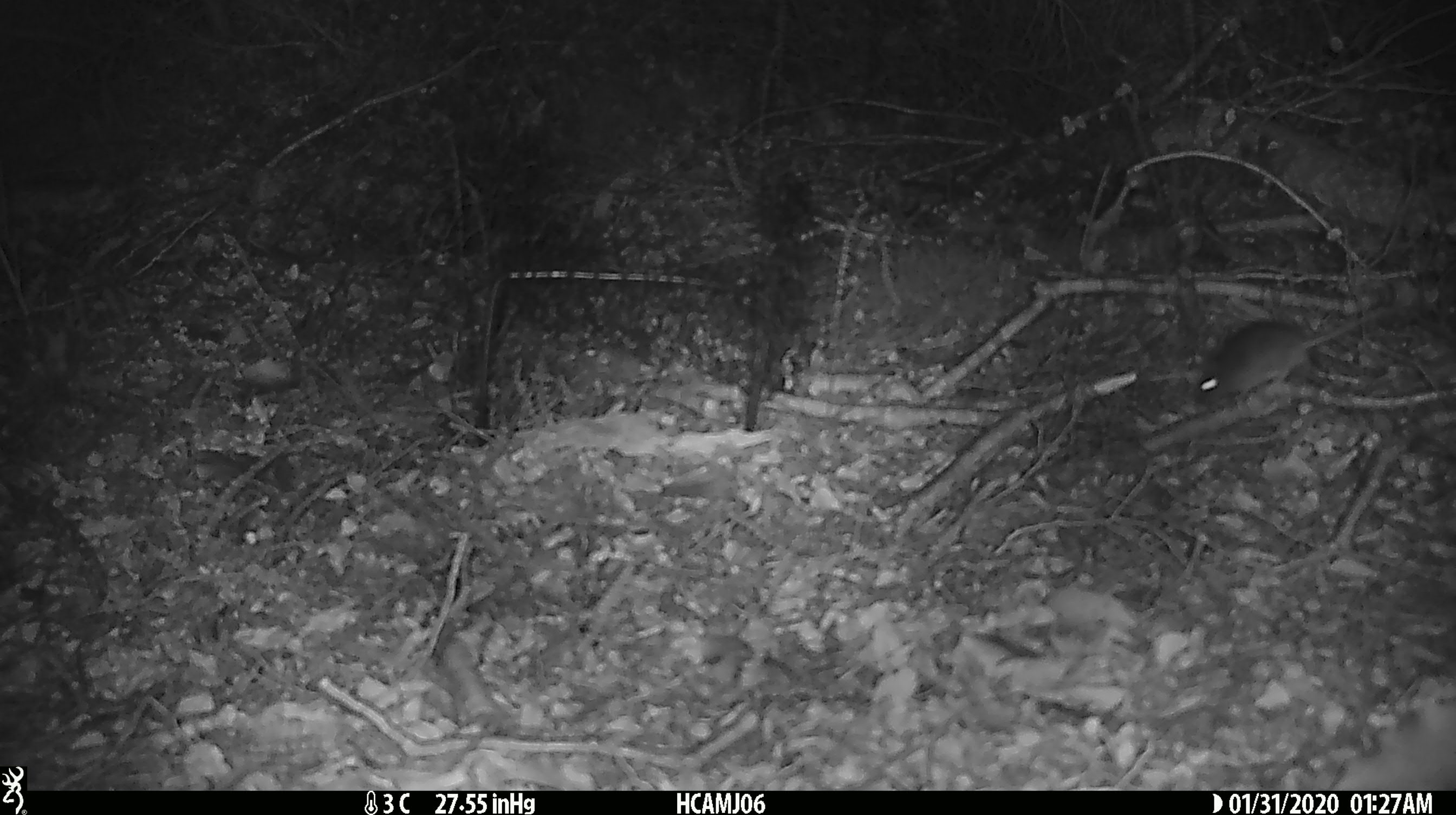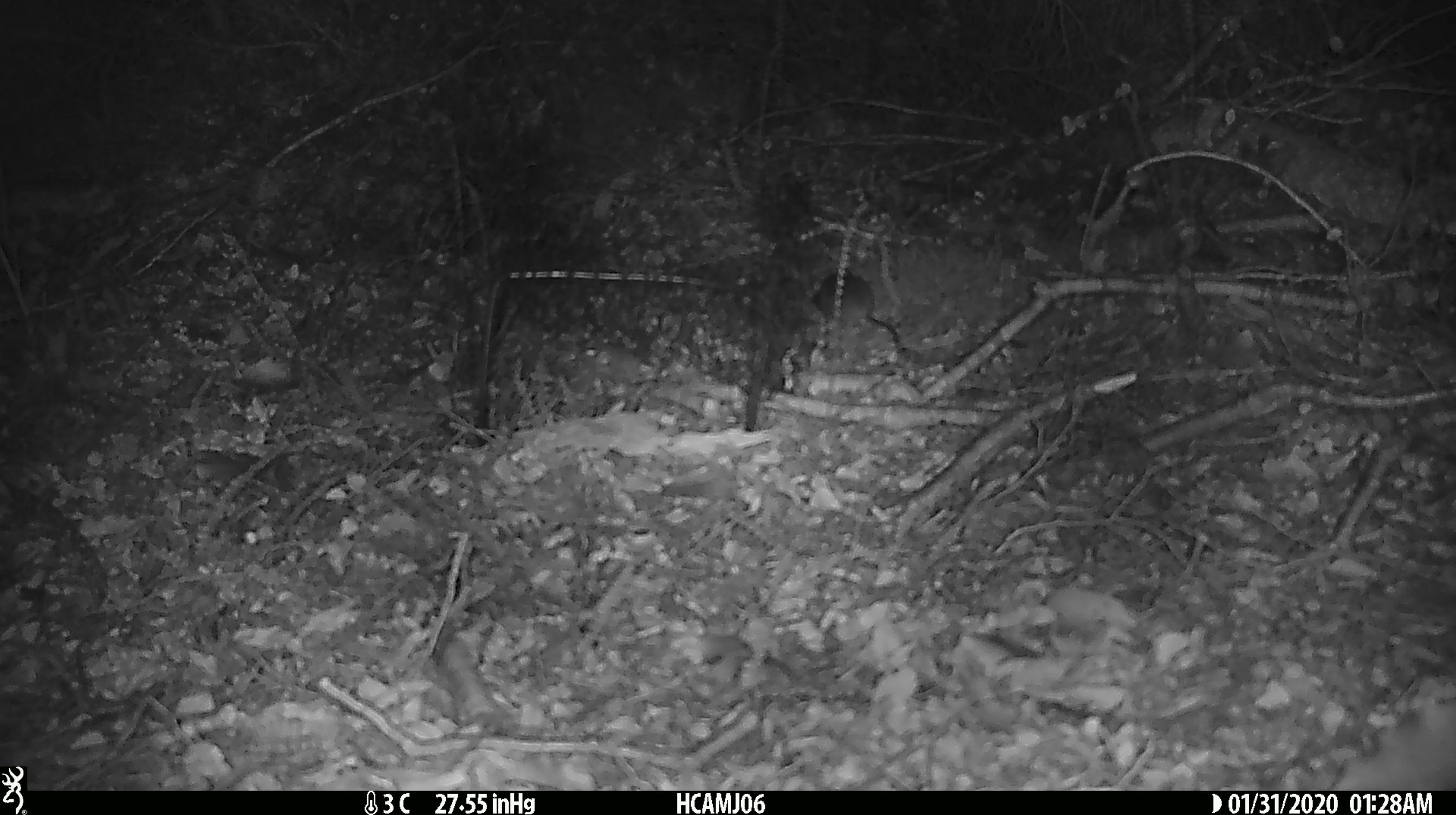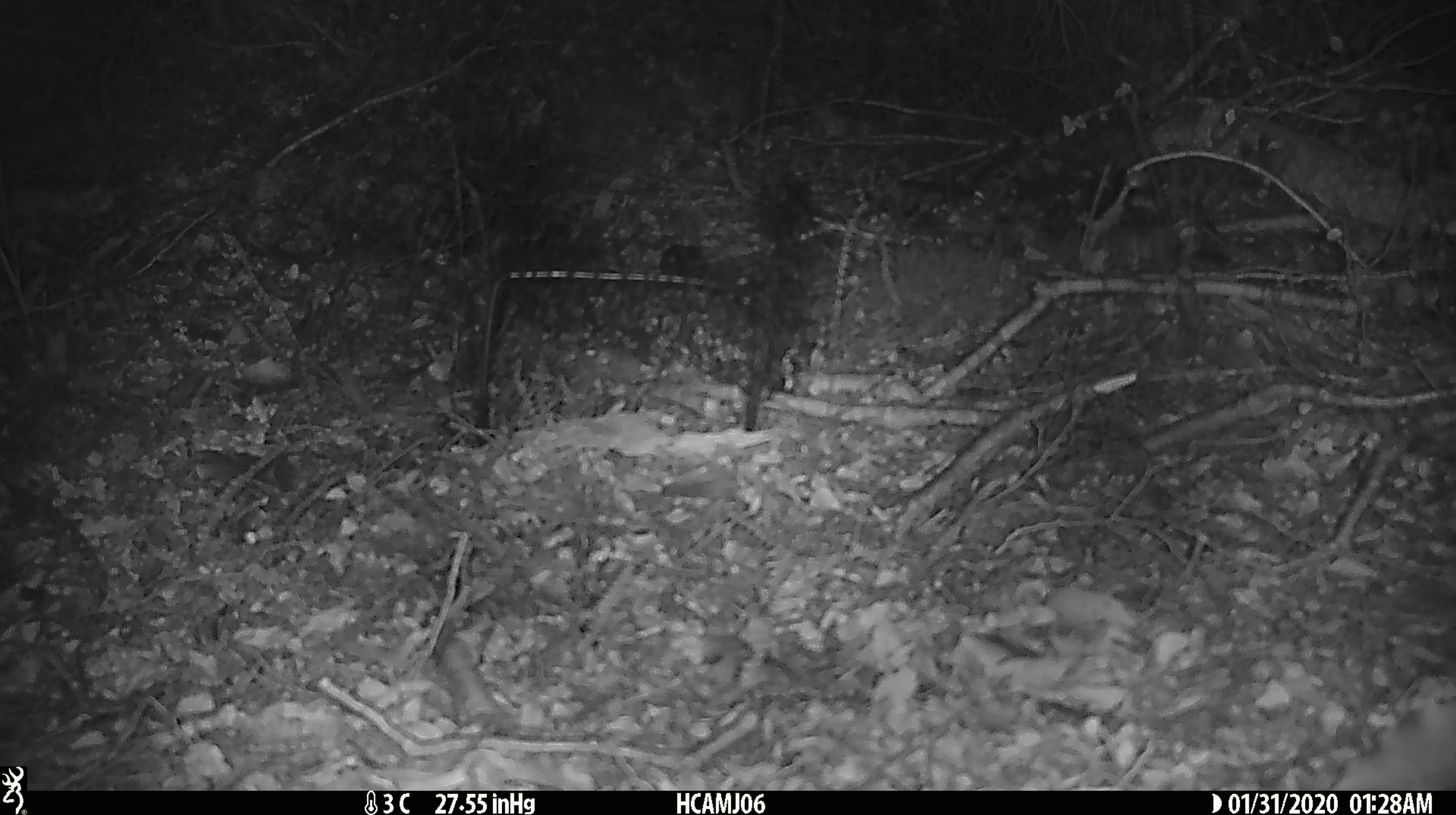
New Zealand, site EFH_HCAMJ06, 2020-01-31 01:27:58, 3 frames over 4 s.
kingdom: Animalia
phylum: Chordata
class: Mammalia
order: Rodentia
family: Muridae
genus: Mus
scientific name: Mus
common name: mouse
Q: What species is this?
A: Mouse (Mus).